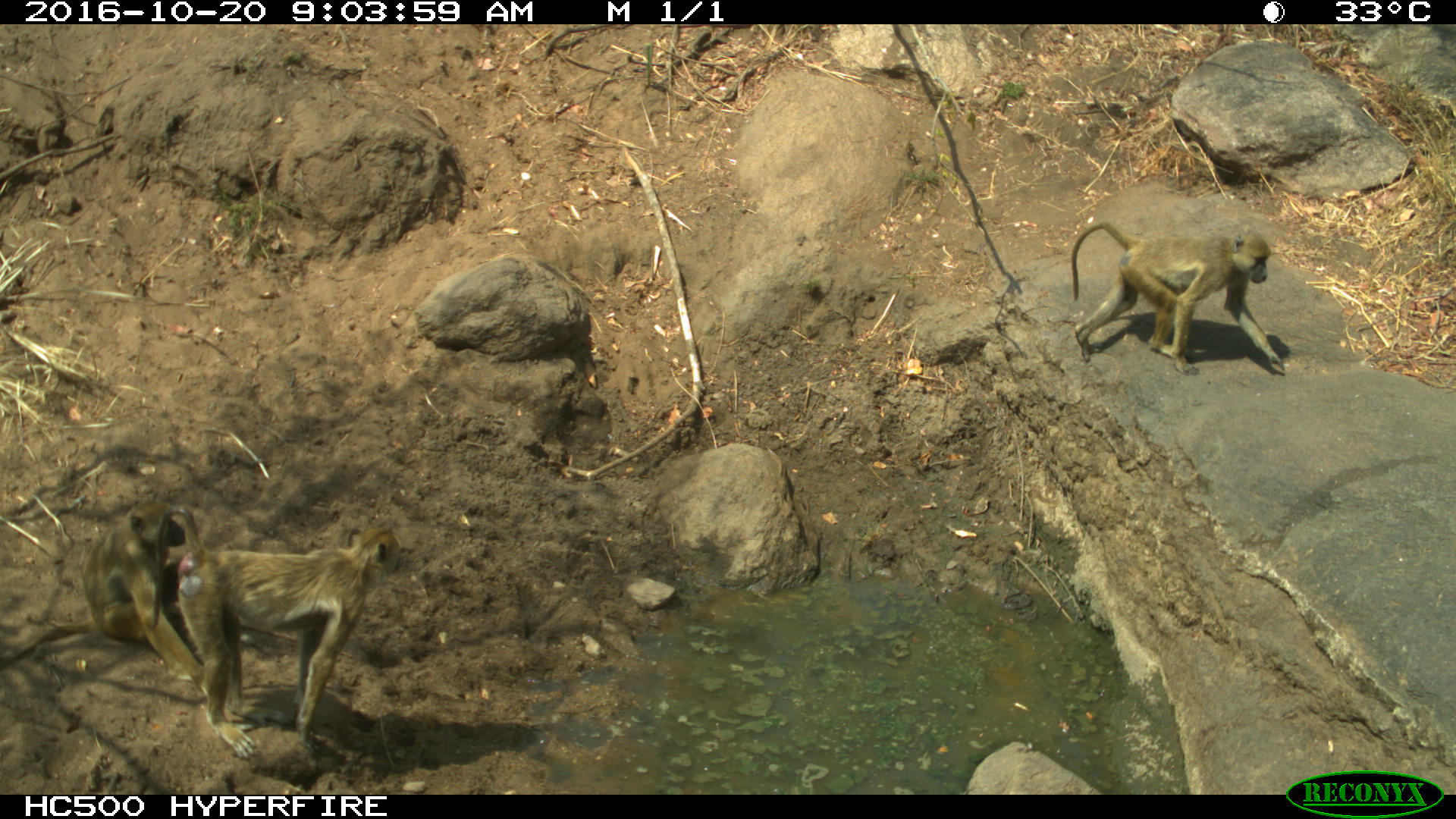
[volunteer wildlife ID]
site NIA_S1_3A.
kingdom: Animalia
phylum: Chordata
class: Mammalia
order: Primates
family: Cercopithecidae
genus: Papio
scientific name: Papio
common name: baboon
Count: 3.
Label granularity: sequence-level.